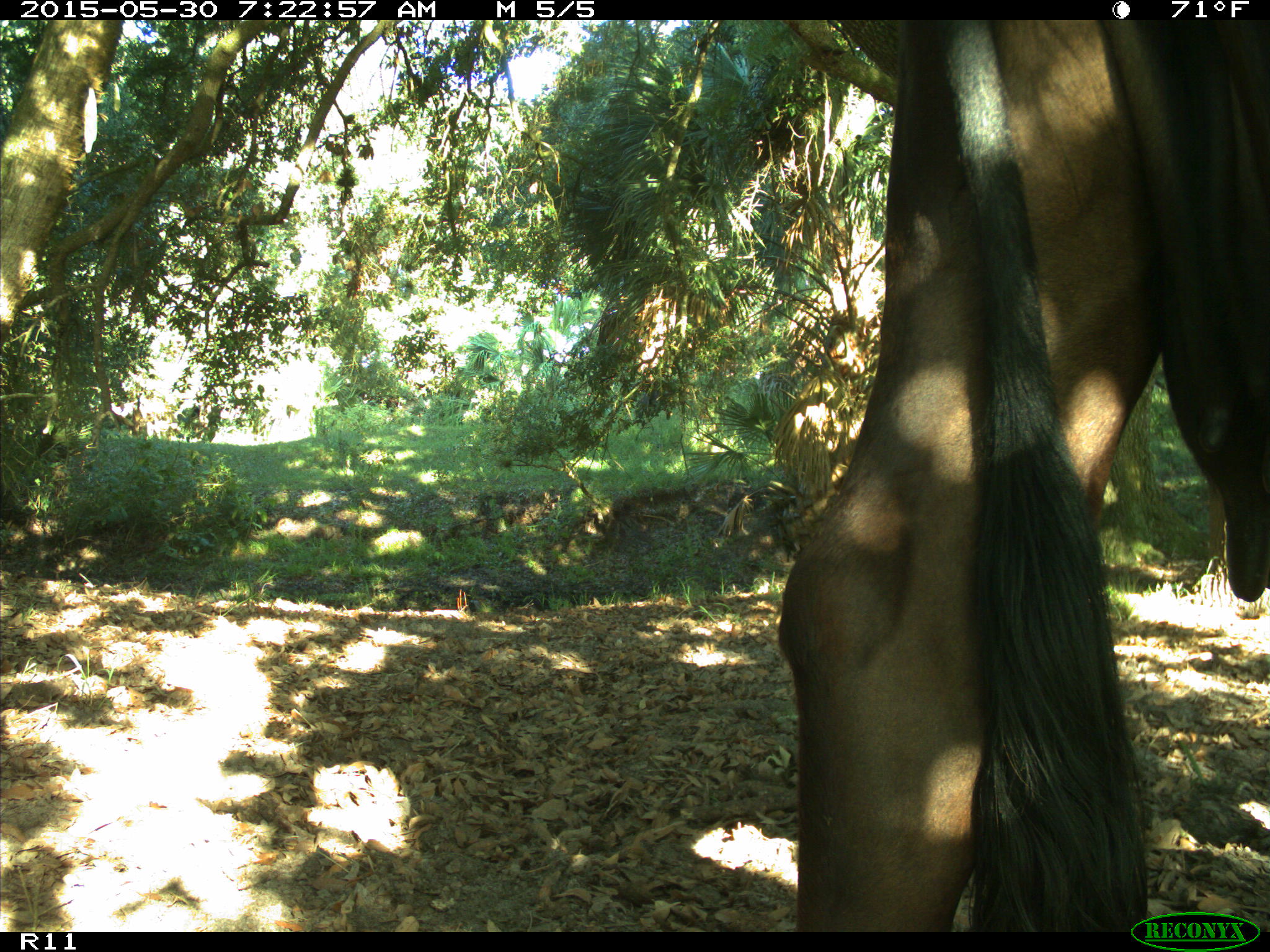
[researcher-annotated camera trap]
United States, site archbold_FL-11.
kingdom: Animalia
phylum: Chordata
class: Mammalia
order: Artiodactyla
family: Bovidae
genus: Bos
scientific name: Bos taurus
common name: domestic cow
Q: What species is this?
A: Bos taurus (domestic cow).